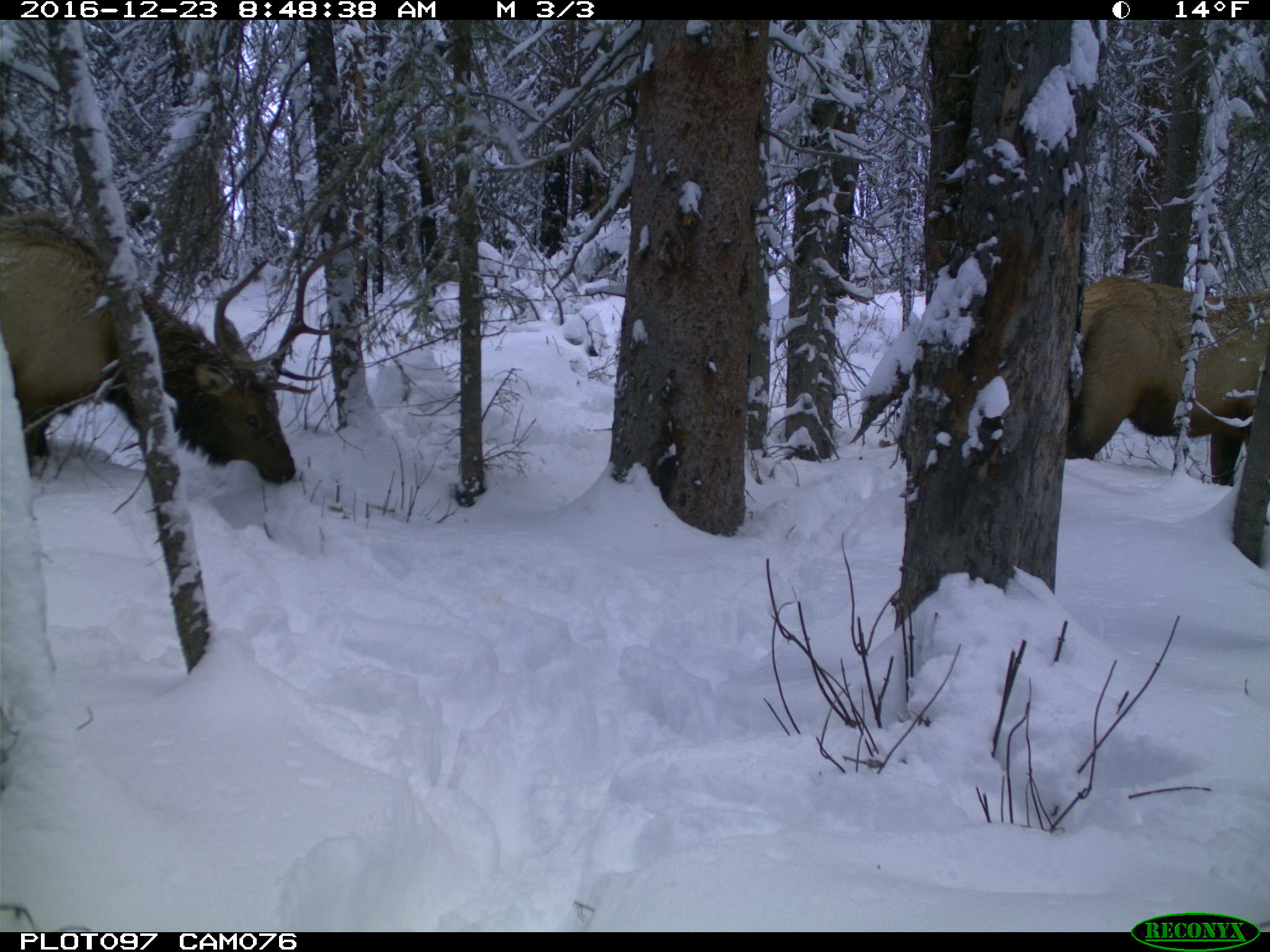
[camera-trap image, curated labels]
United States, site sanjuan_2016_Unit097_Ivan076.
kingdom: Animalia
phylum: Chordata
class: Mammalia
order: Artiodactyla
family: Cervidae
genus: Cervus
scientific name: Cervus elaphus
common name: red deer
Cervus elaphus (red deer).